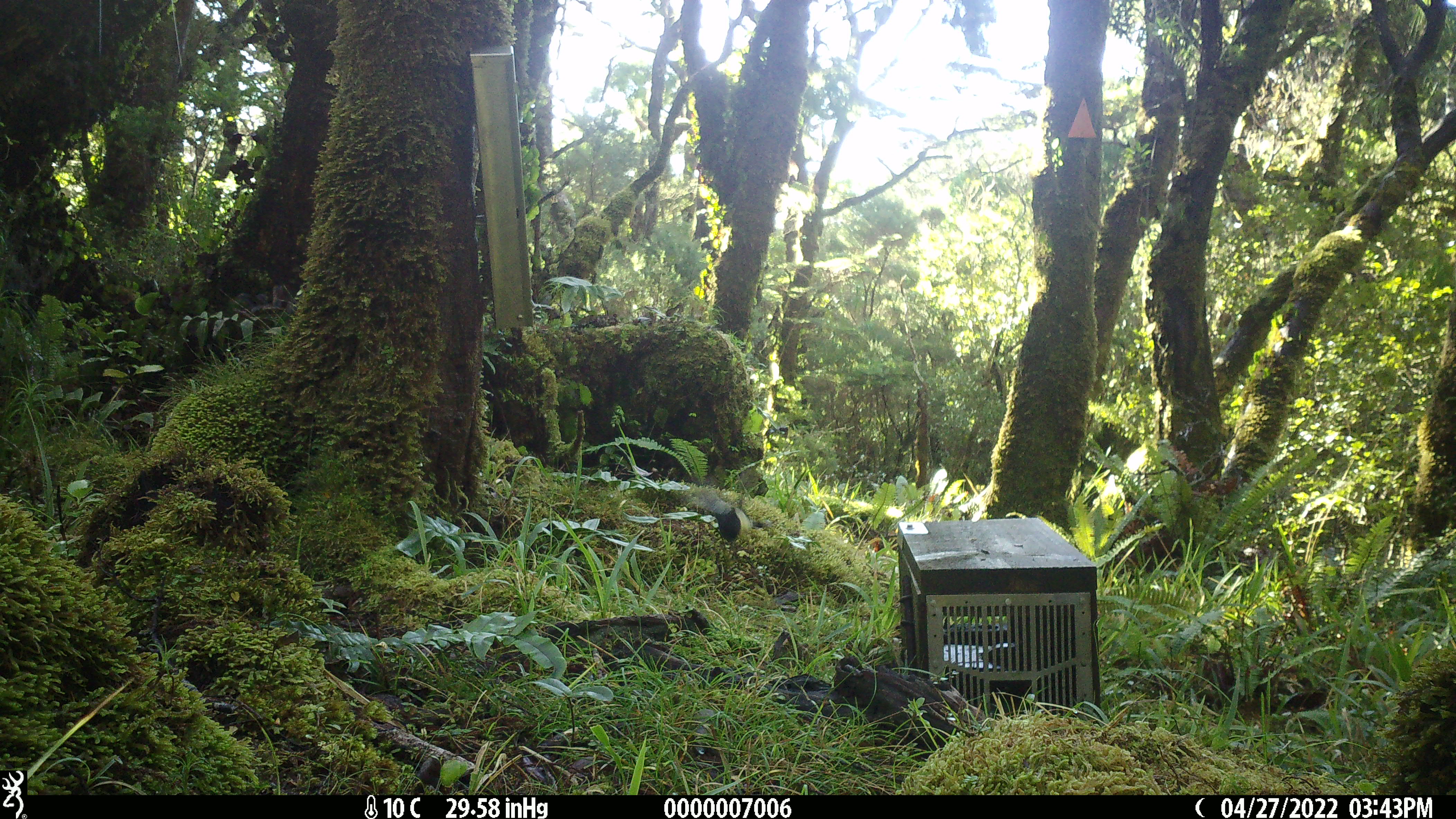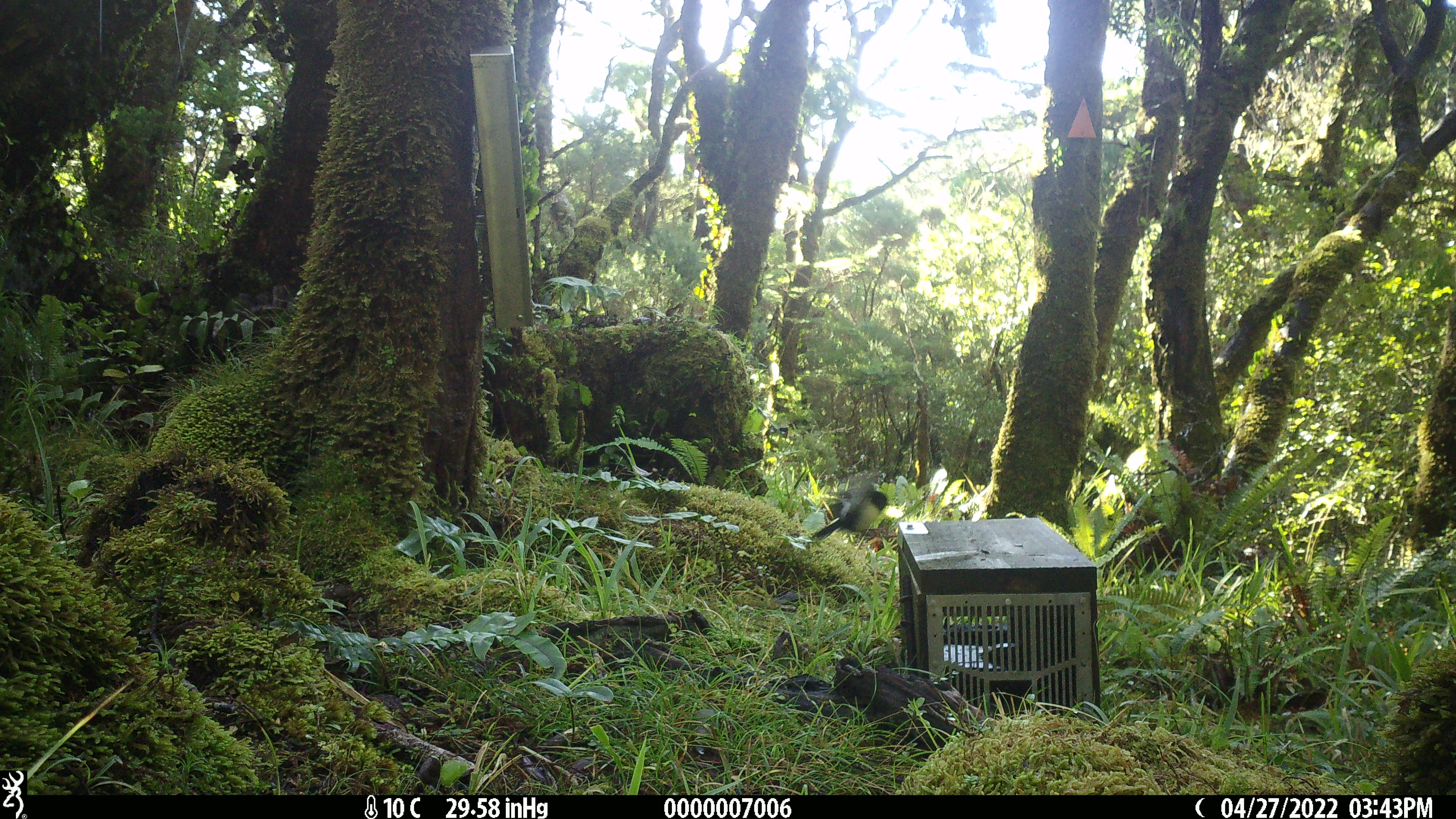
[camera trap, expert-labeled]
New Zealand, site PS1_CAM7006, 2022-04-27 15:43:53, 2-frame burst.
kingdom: Animalia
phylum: Chordata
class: Aves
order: Passeriformes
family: Petroicidae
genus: Petroica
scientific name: Petroica macrocephala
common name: tomtit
Tomtit (Petroica macrocephala).